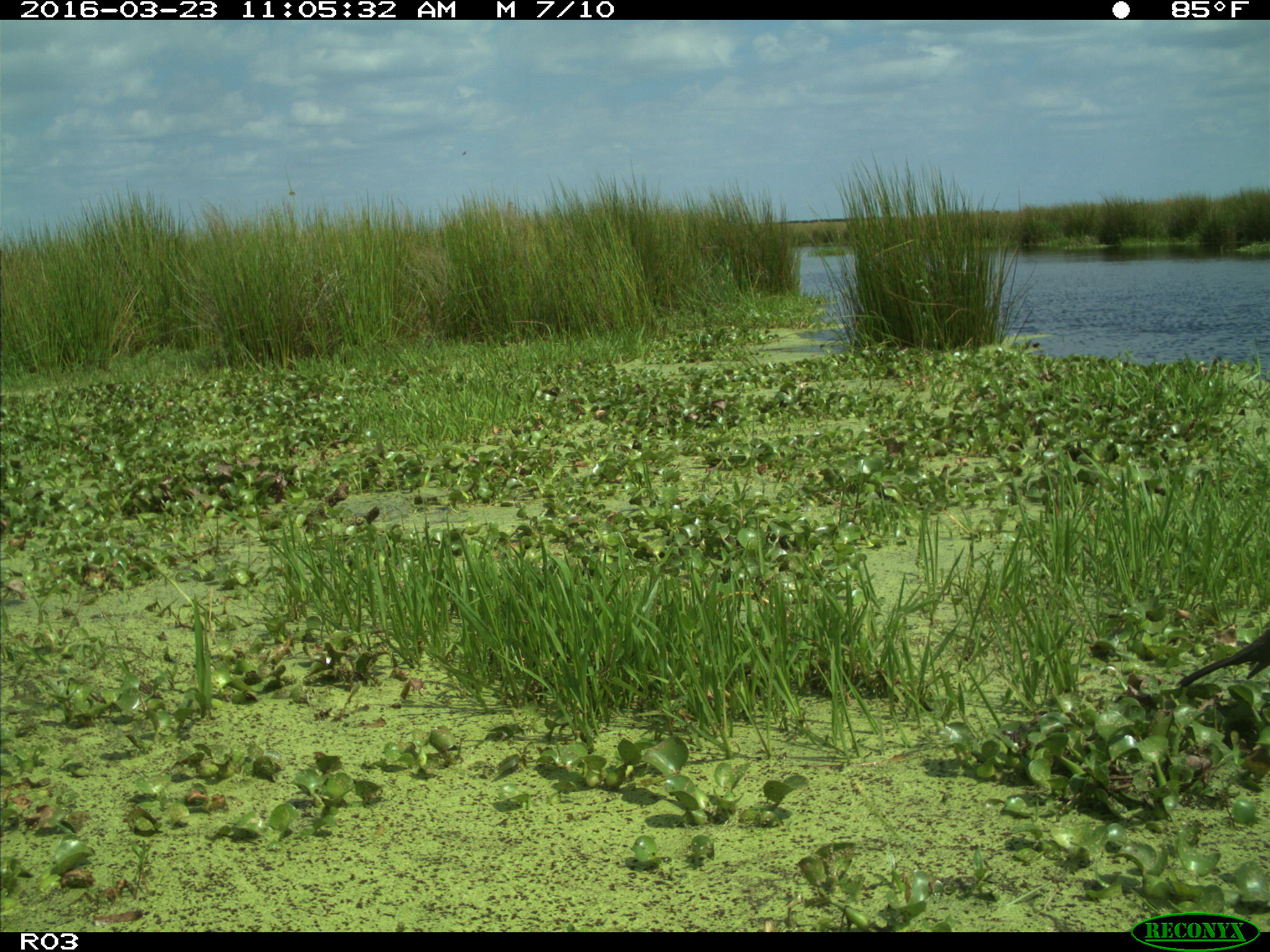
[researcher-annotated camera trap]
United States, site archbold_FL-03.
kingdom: Animalia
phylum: Chordata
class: Aves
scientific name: Aves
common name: birds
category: unidentified bird